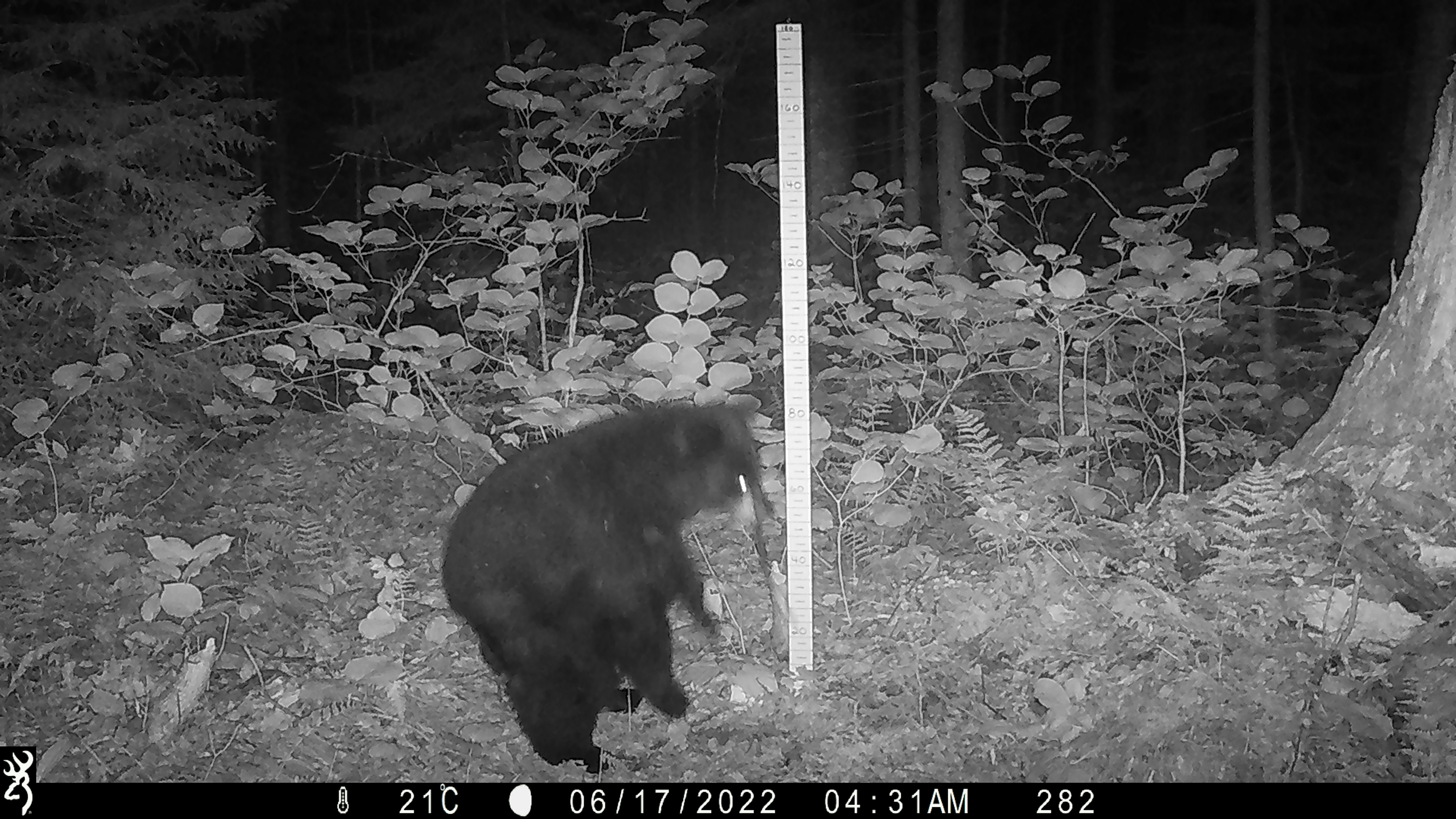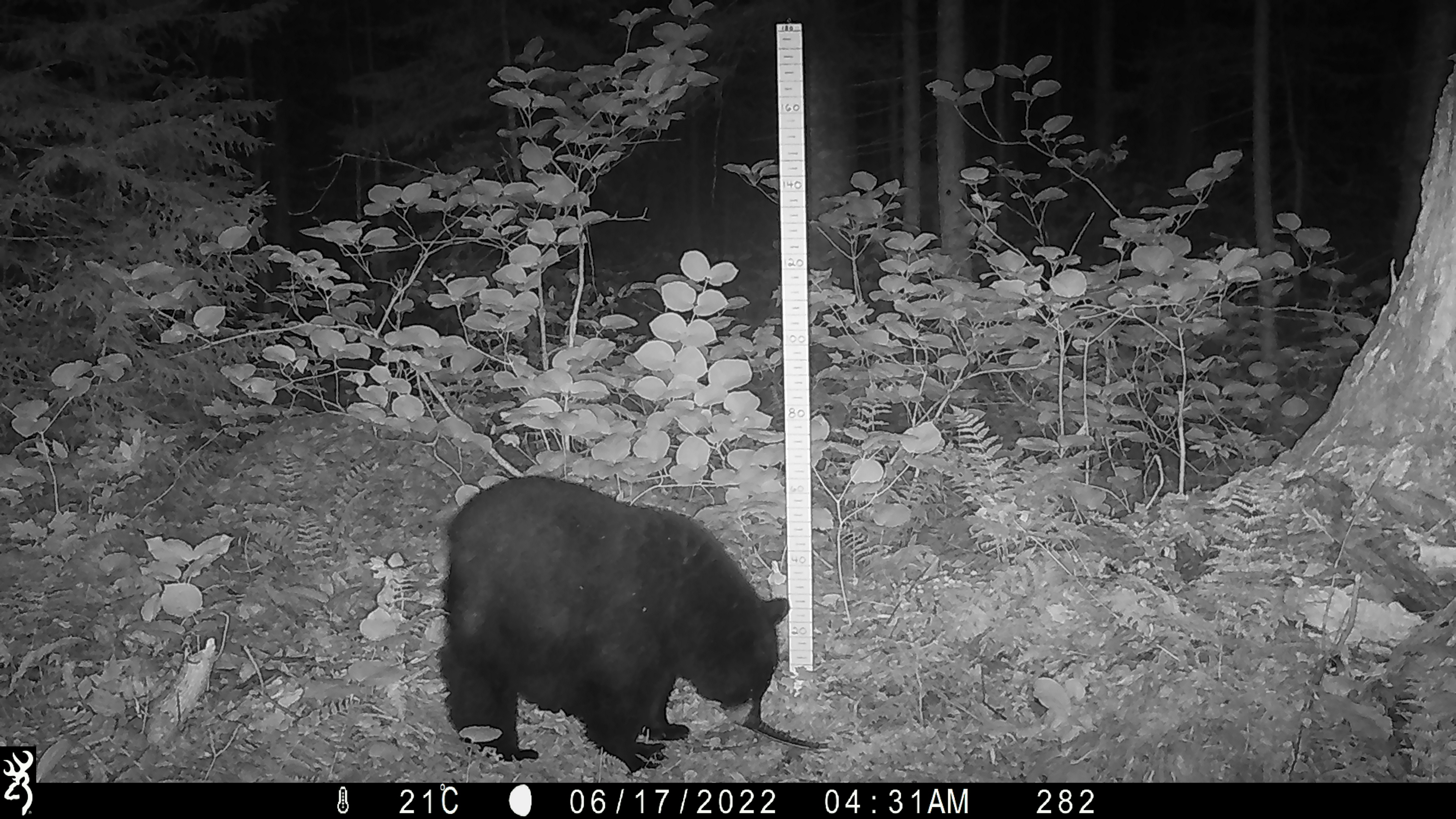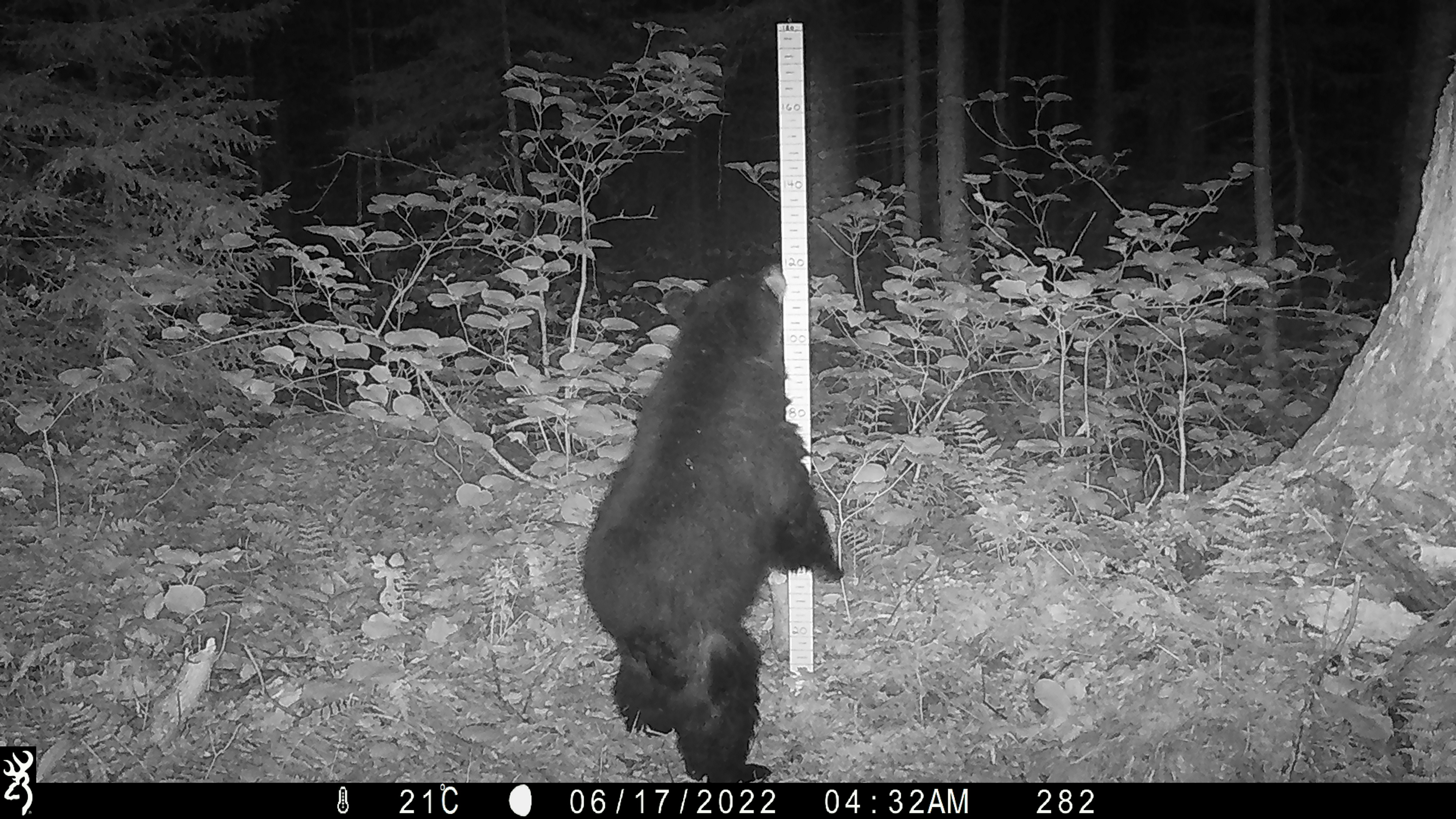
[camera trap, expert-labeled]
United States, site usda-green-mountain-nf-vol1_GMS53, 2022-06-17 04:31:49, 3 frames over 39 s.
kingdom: Animalia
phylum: Chordata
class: Mammalia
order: Carnivora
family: Ursidae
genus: Ursus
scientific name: Ursus americanus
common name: black bear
Black bear (Ursus americanus).